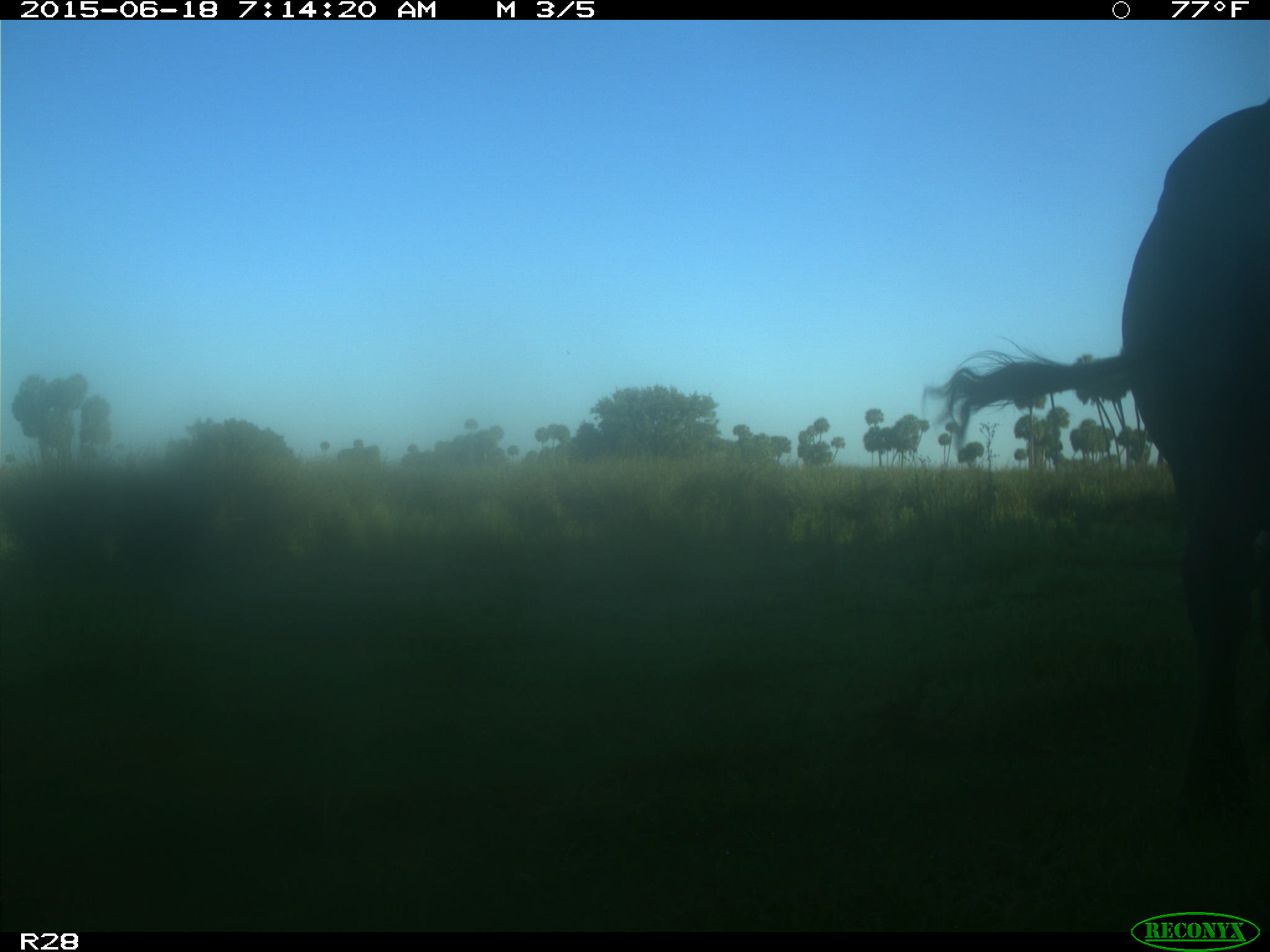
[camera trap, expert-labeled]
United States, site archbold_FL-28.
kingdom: Animalia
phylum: Chordata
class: Mammalia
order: Artiodactyla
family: Bovidae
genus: Bos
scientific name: Bos taurus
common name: domestic cow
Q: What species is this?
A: Bos taurus (domestic cow).